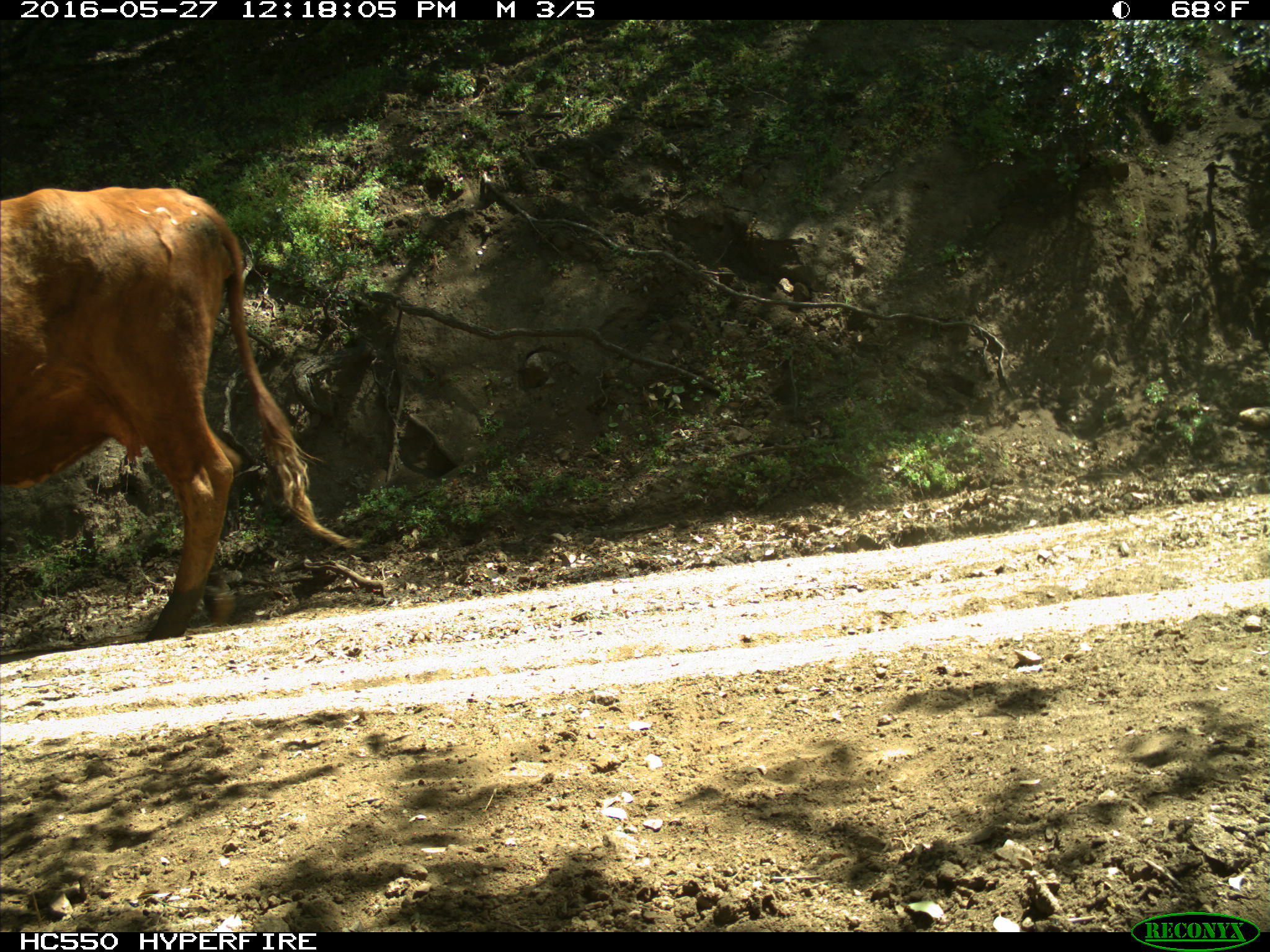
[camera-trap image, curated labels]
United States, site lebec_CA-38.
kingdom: Animalia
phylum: Chordata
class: Mammalia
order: Artiodactyla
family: Bovidae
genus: Bos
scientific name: Bos taurus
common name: domestic cow